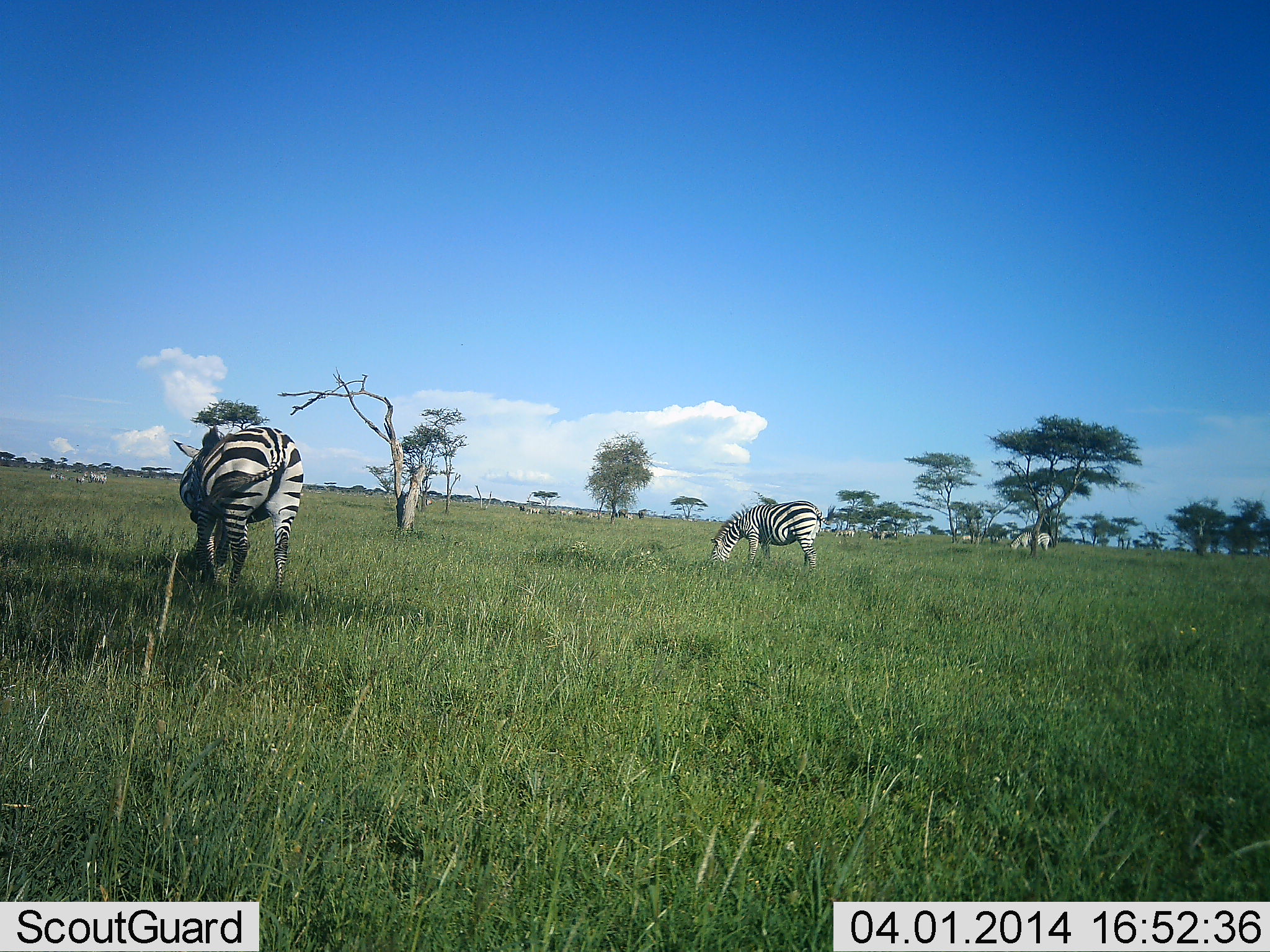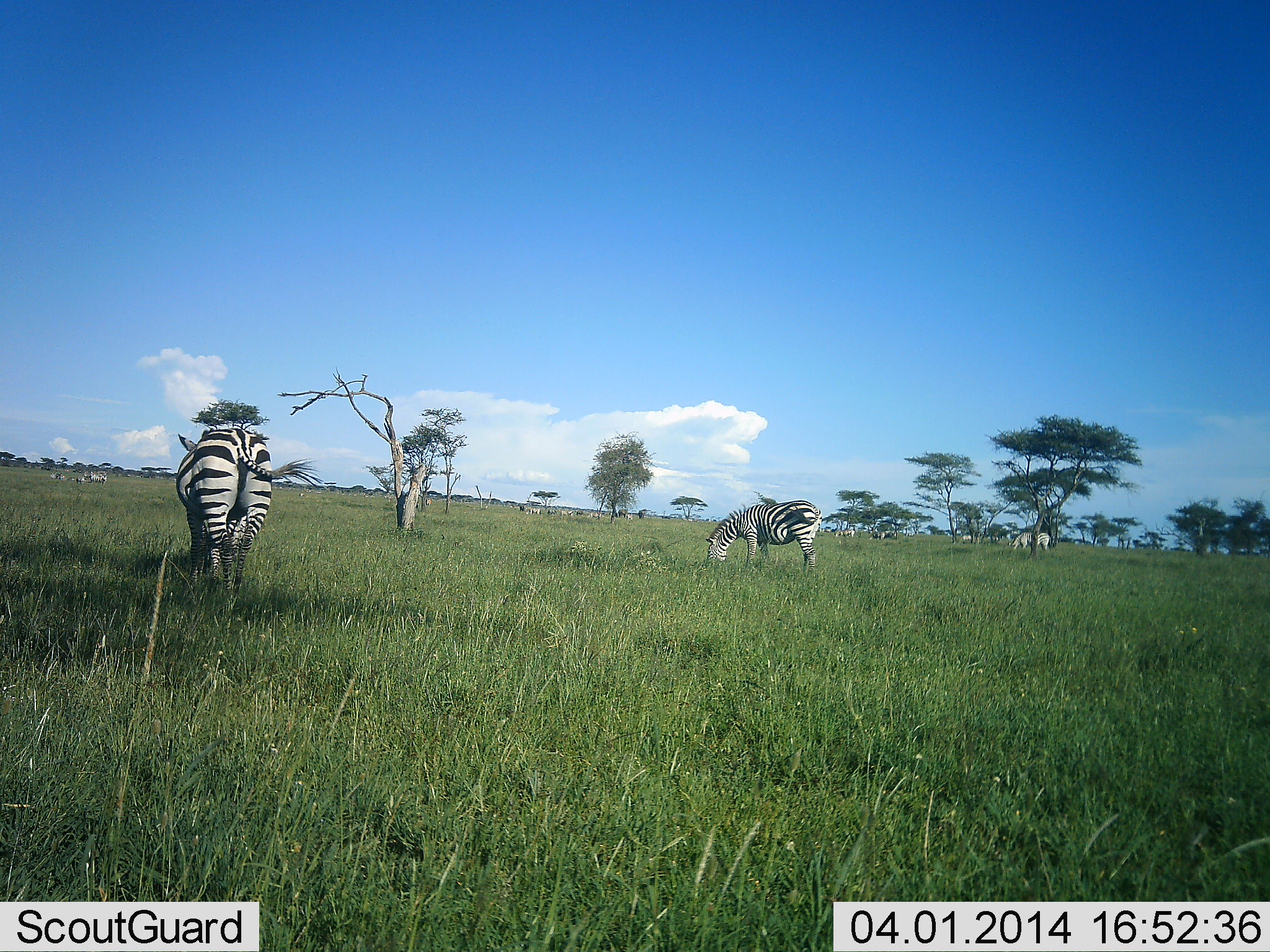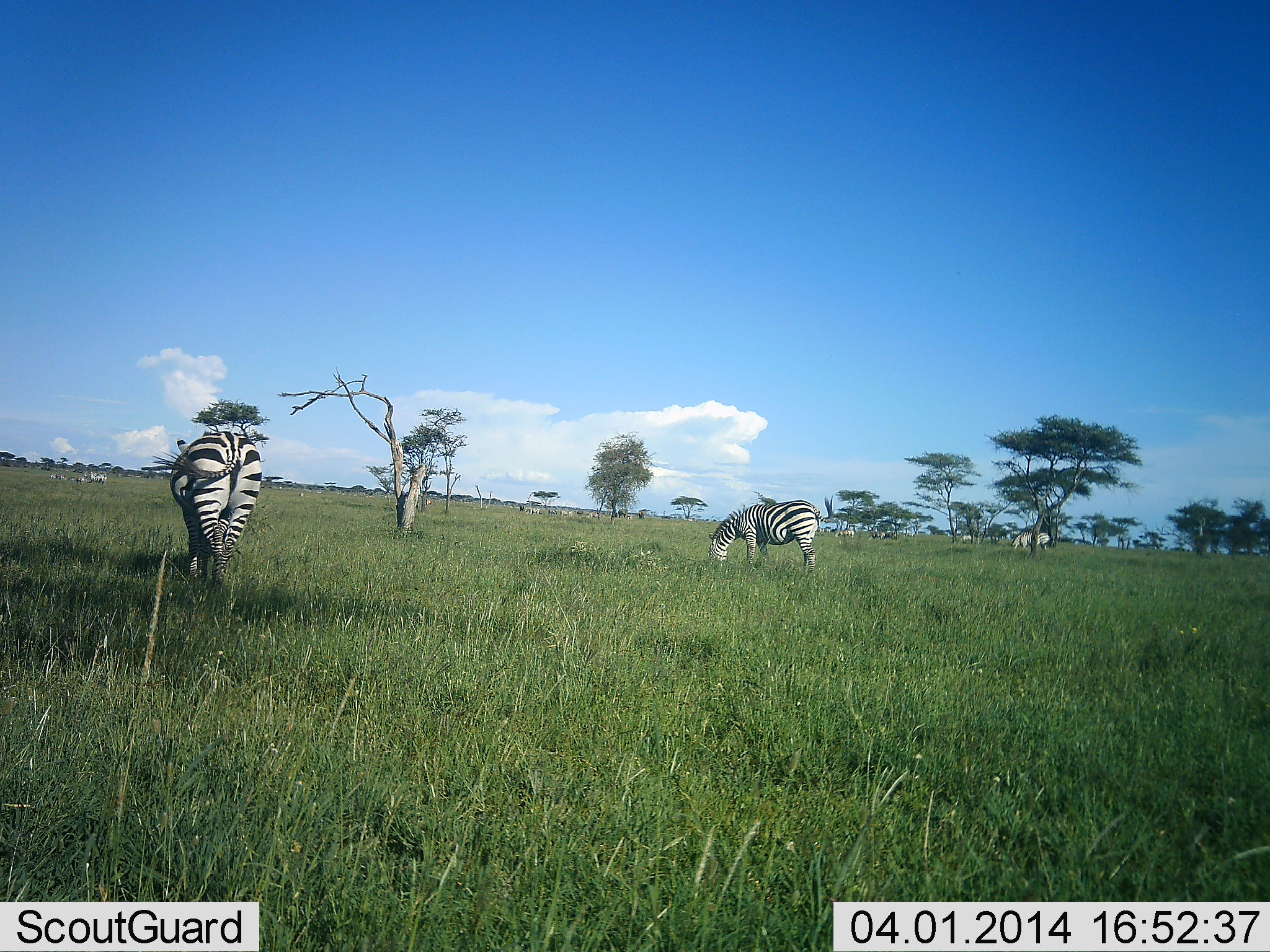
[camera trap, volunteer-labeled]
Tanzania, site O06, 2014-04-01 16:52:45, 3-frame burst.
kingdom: Animalia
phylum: Chordata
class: Mammalia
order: Perissodactyla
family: Equidae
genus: Equus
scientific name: Equus quagga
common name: plains zebra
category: zebra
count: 6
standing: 60%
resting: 10%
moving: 20%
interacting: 0%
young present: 0%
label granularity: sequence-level